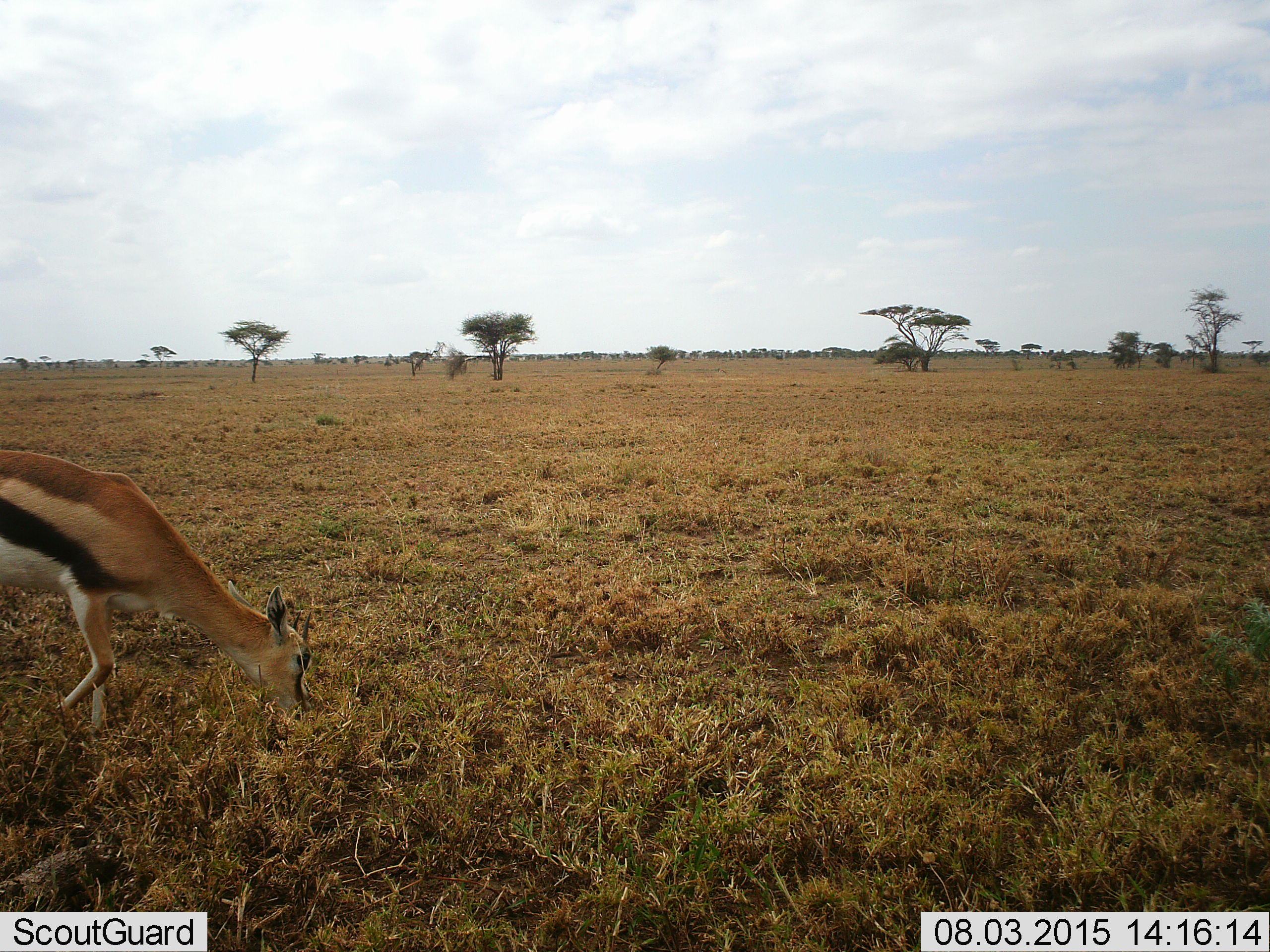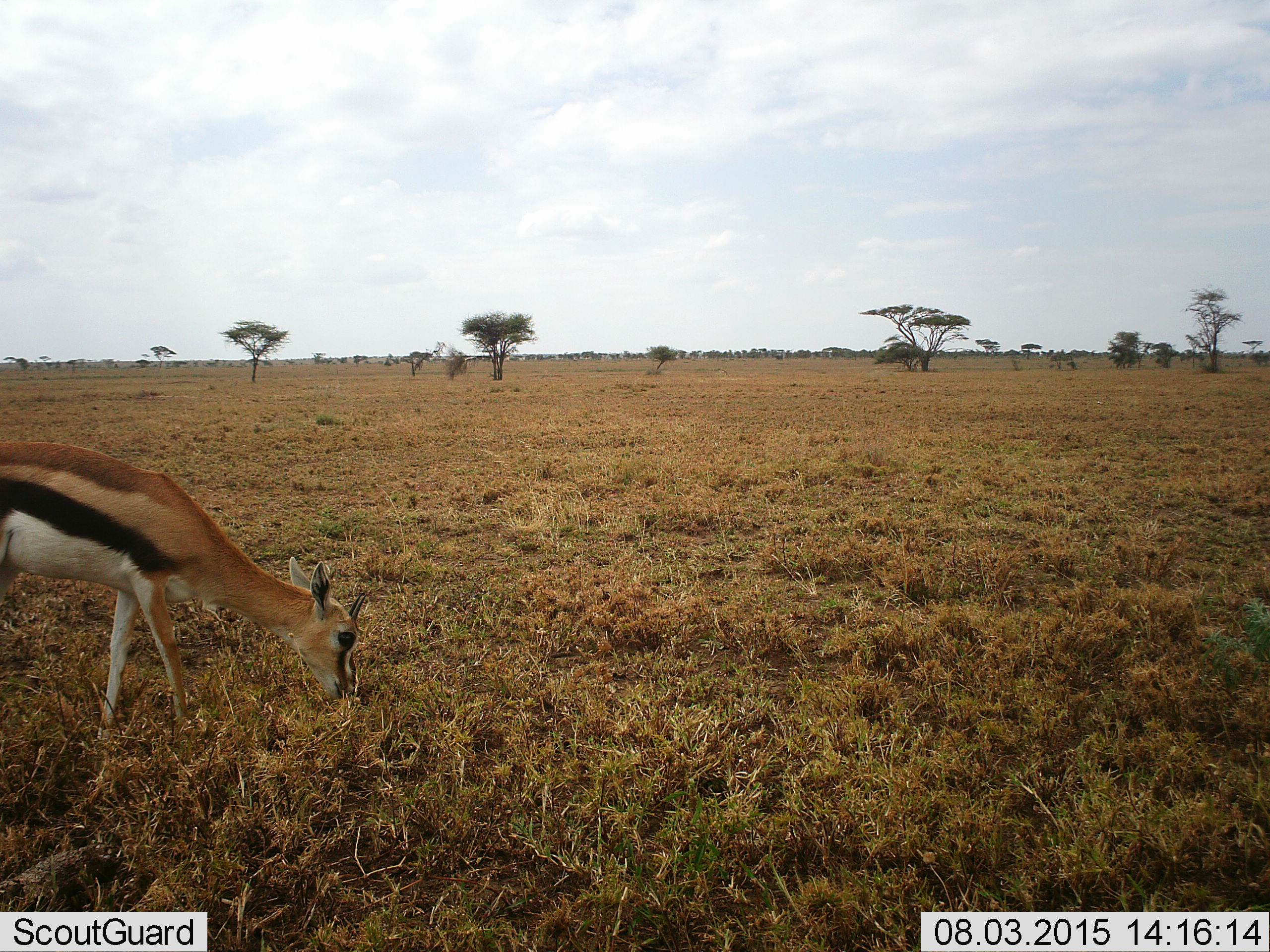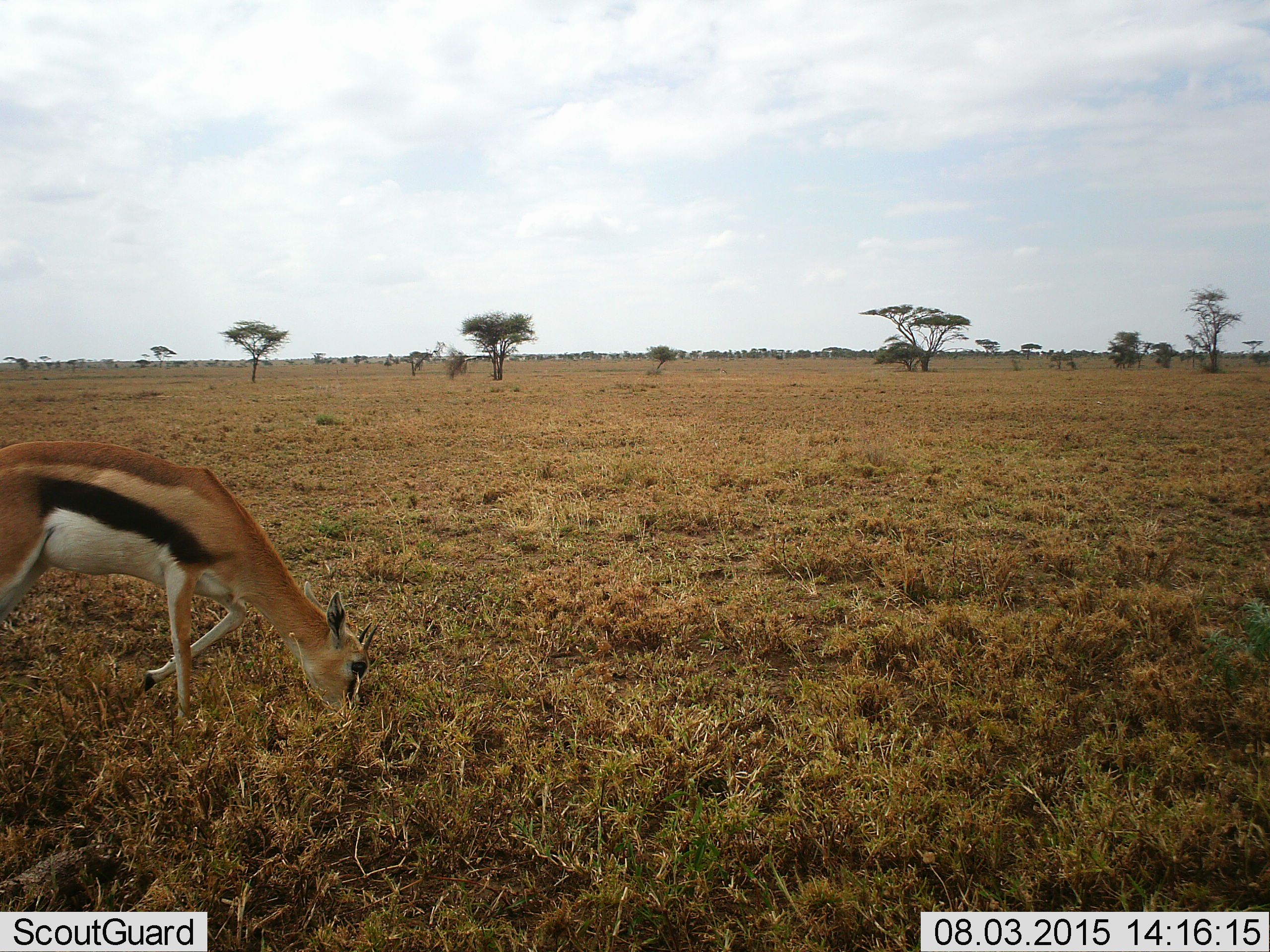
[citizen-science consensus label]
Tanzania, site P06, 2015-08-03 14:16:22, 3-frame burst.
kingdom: Animalia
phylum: Chordata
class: Mammalia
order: Artiodactyla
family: Bovidae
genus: Eudorcas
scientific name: Eudorcas thomsonii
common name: thomson's gazelle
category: gazellethomsons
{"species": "gazellethomsons (thomson's gazelle) (Eudorcas thomsonii)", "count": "1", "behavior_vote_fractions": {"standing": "29%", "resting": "0%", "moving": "14%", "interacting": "0%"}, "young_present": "0%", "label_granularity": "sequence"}